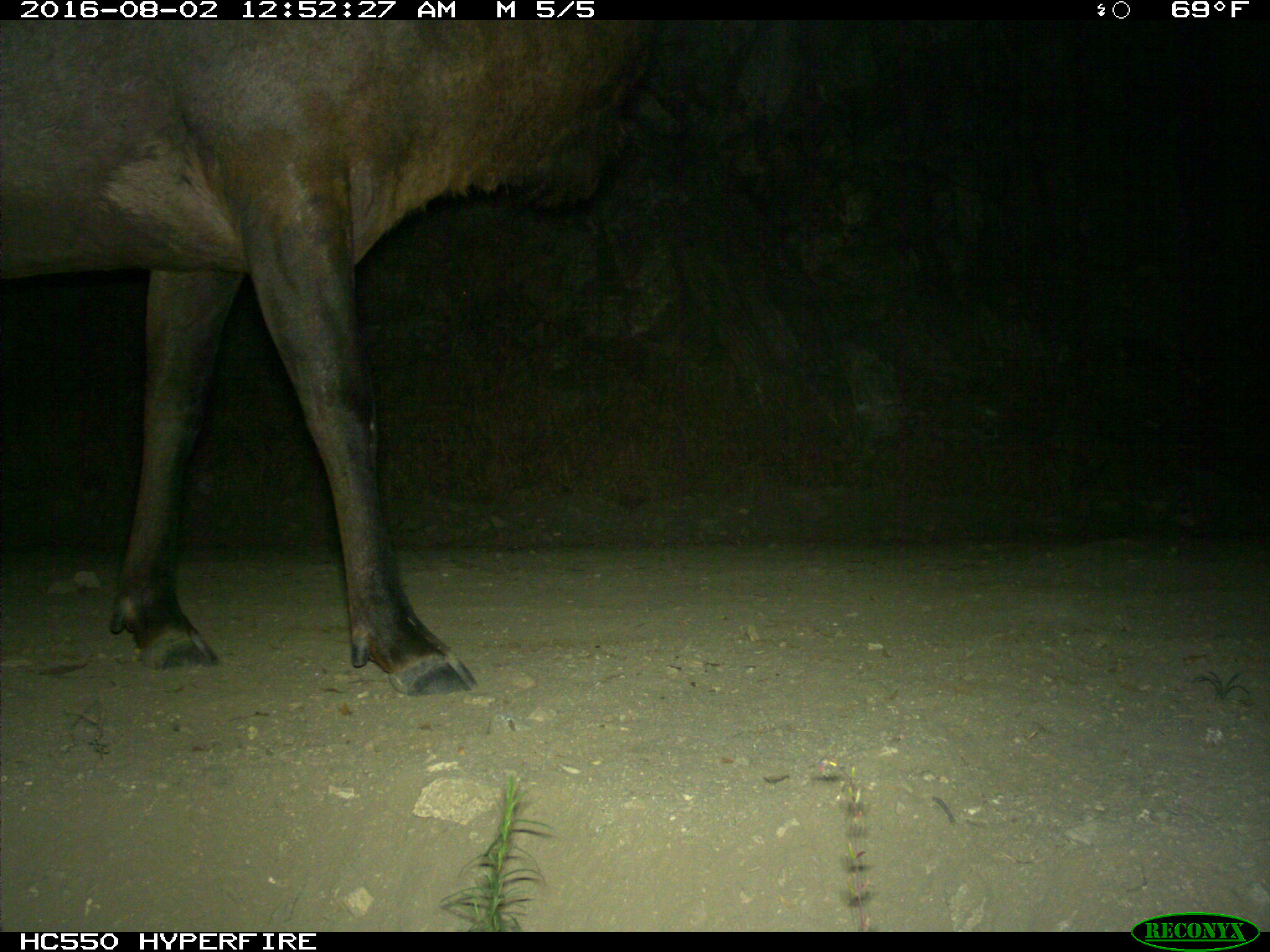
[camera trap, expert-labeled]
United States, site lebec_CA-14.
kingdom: Animalia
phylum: Chordata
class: Mammalia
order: Artiodactyla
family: Cervidae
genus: Cervus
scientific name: Cervus canadensis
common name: elk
Cervus canadensis (elk).